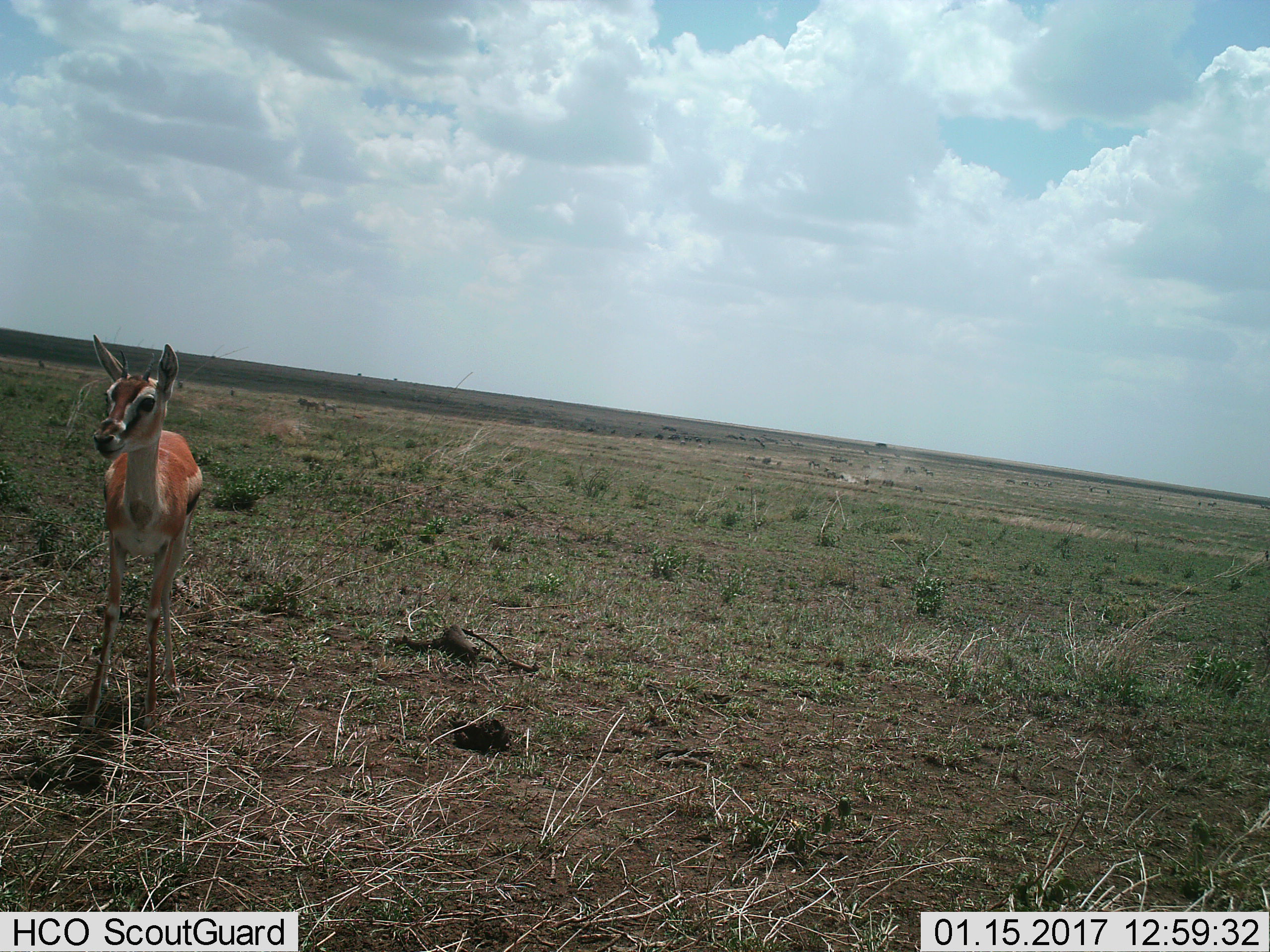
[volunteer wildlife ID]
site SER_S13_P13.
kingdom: Animalia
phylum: Chordata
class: Mammalia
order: Artiodactyla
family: Bovidae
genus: Eudorcas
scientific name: Eudorcas thomsonii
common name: thomson's gazelle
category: gazellethomsons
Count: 1.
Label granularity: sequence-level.